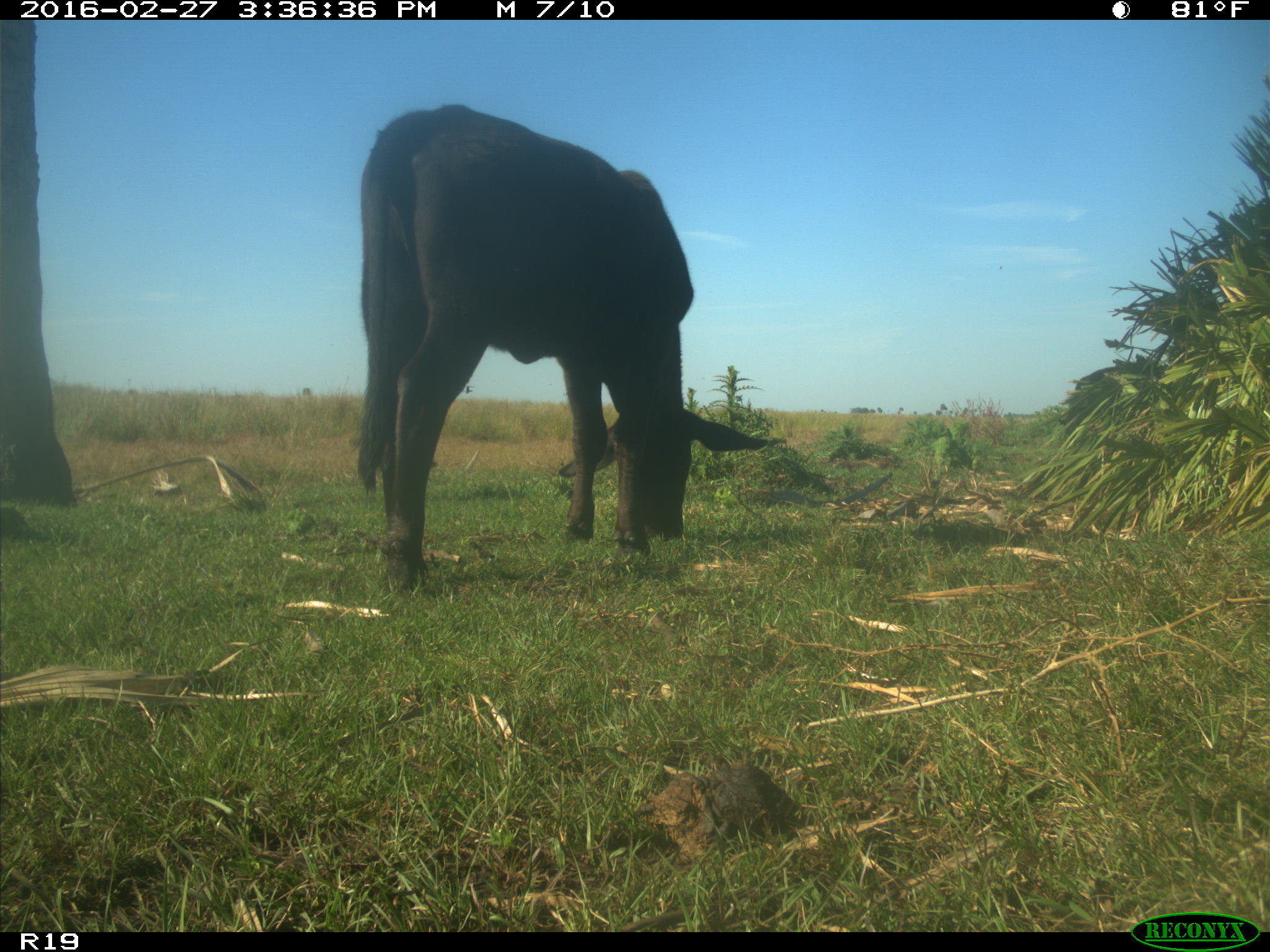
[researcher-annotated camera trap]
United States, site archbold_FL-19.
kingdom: Animalia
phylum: Chordata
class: Mammalia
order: Artiodactyla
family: Bovidae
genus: Bos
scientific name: Bos taurus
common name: domestic cow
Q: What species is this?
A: Bos taurus (domestic cow).